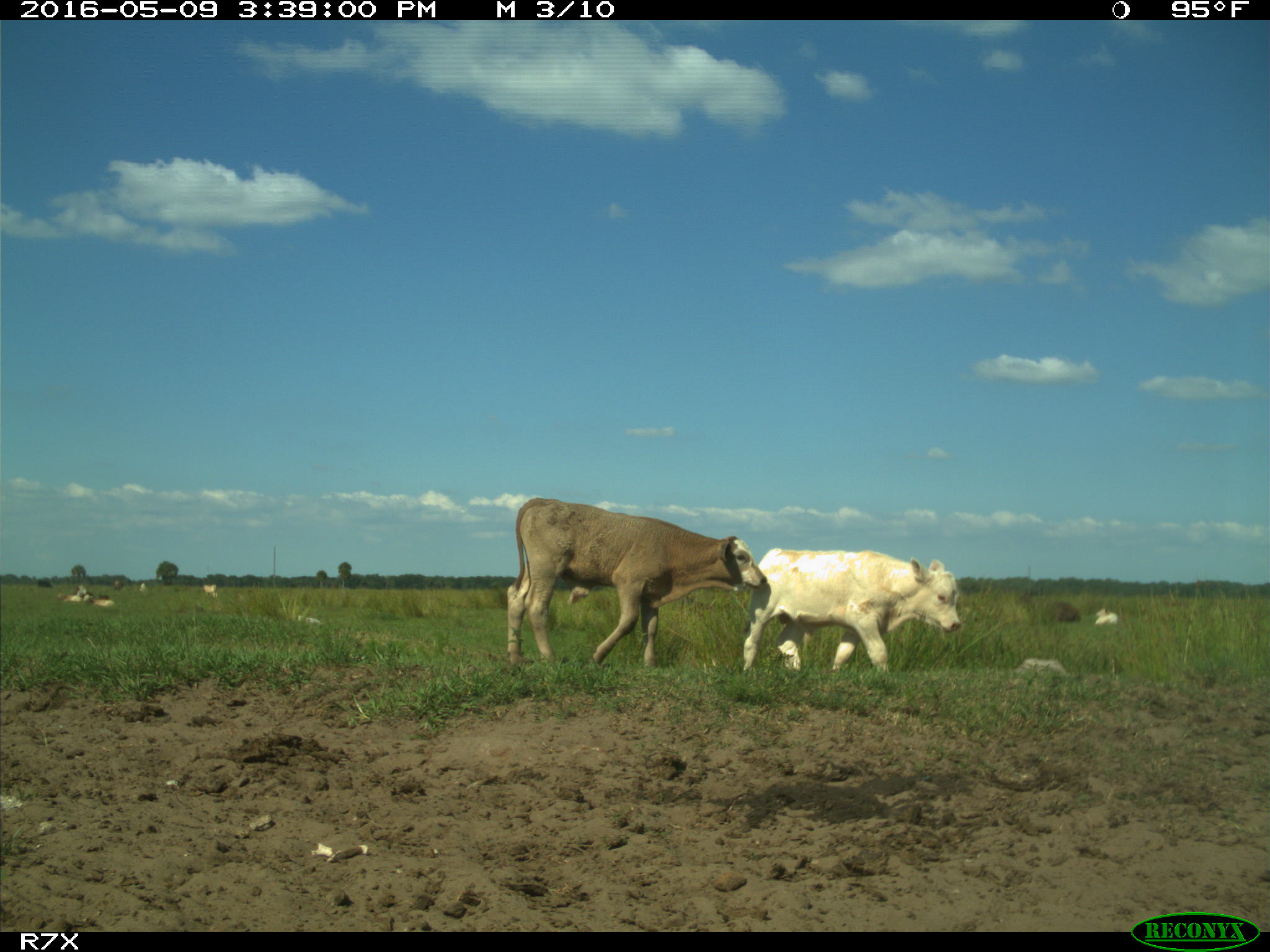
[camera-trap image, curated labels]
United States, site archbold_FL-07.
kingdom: Animalia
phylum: Chordata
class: Mammalia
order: Artiodactyla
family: Bovidae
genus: Bos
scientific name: Bos taurus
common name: domestic cow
Bos taurus (domestic cow).